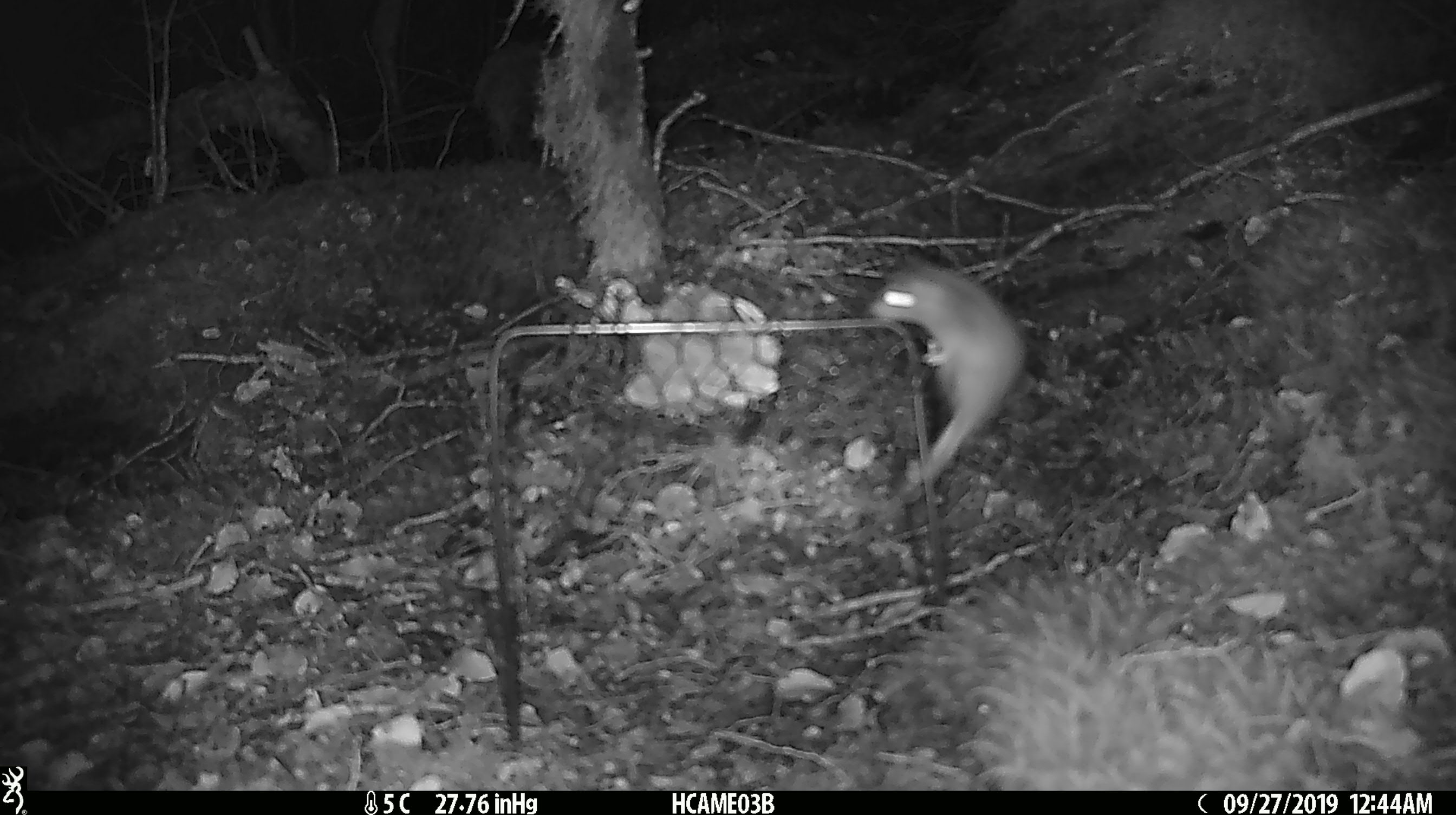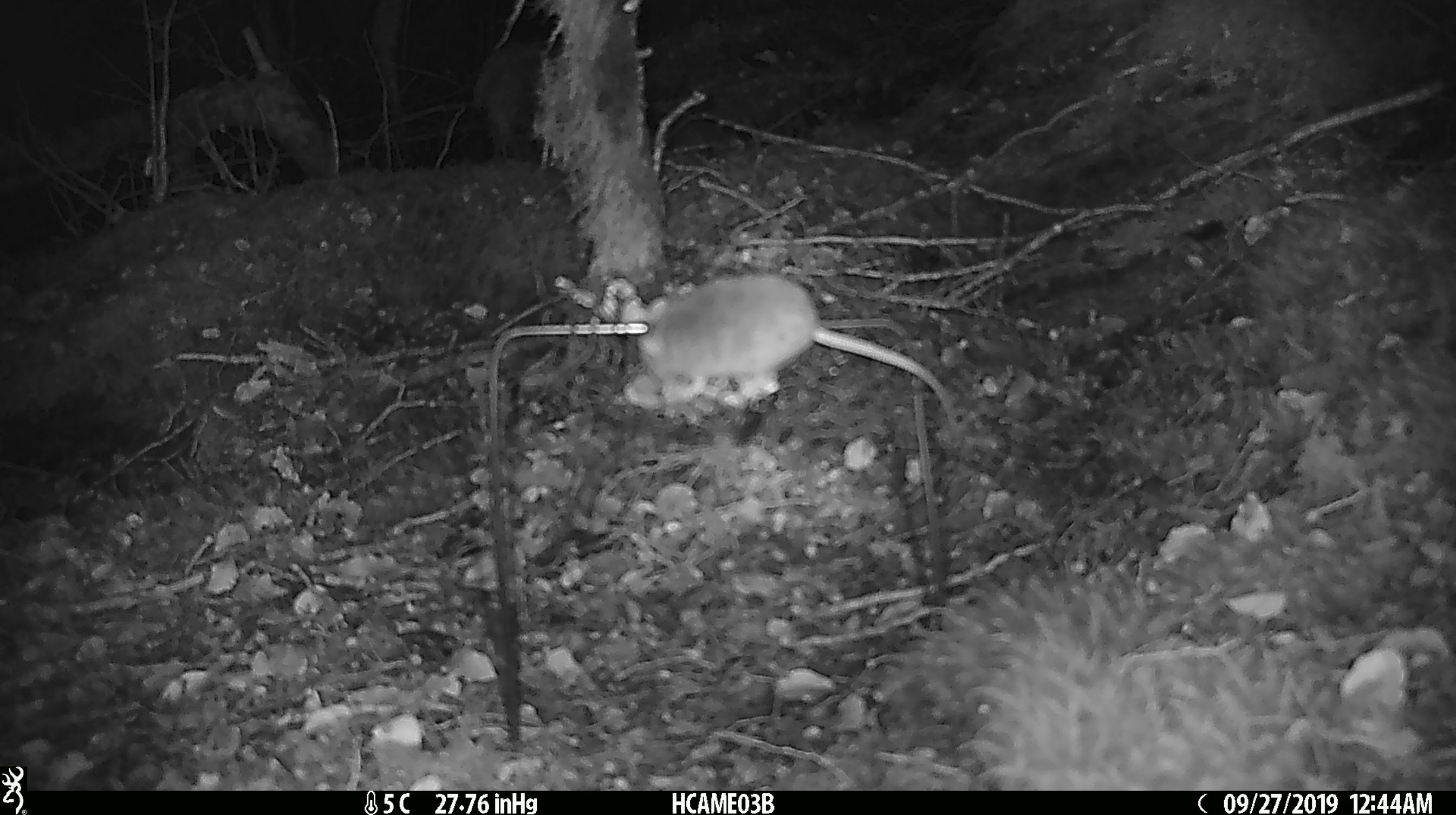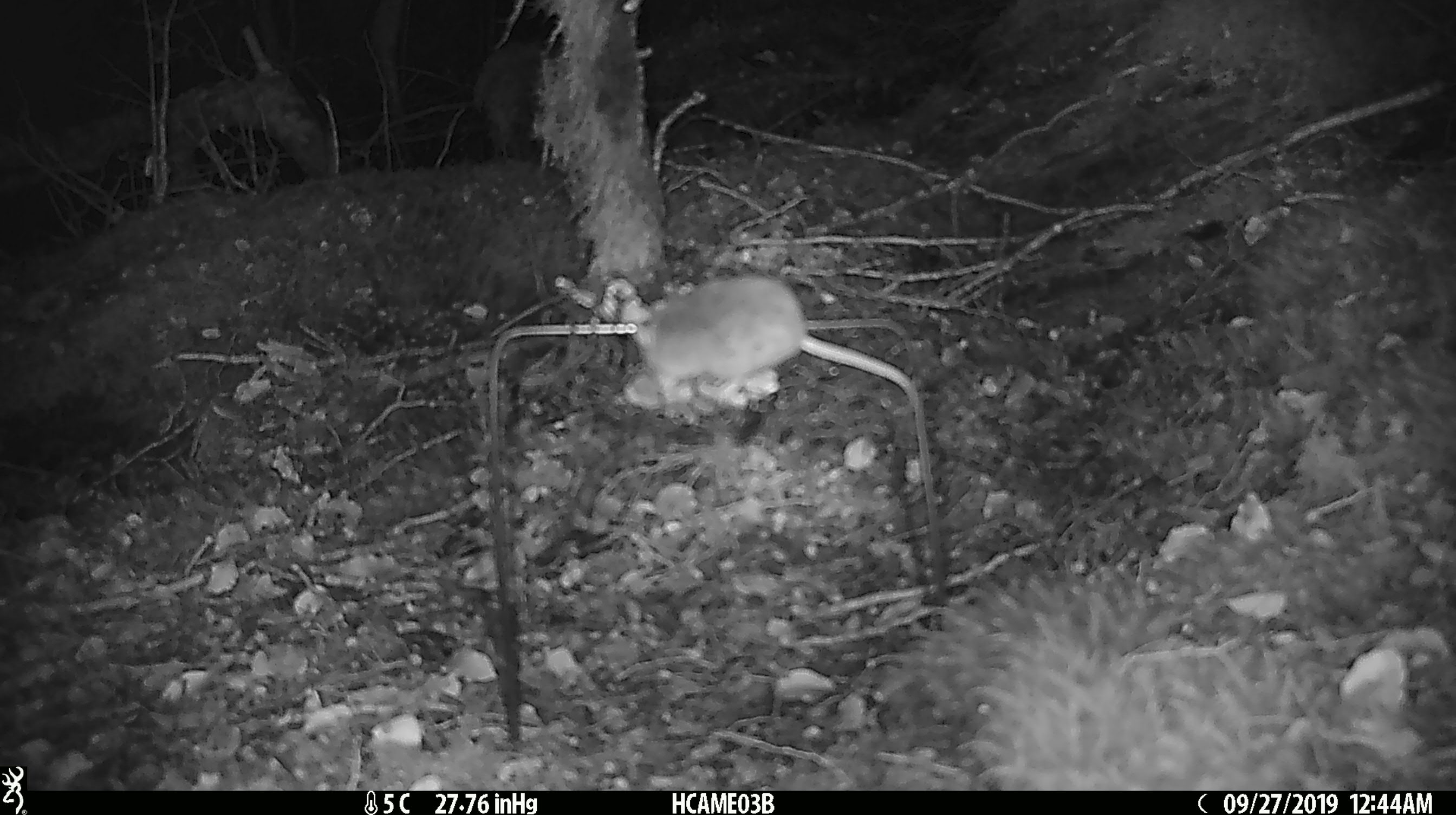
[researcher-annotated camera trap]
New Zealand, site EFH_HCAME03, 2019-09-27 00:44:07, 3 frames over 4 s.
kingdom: Animalia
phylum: Chordata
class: Mammalia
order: Rodentia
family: Muridae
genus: Mus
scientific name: Mus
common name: mouse